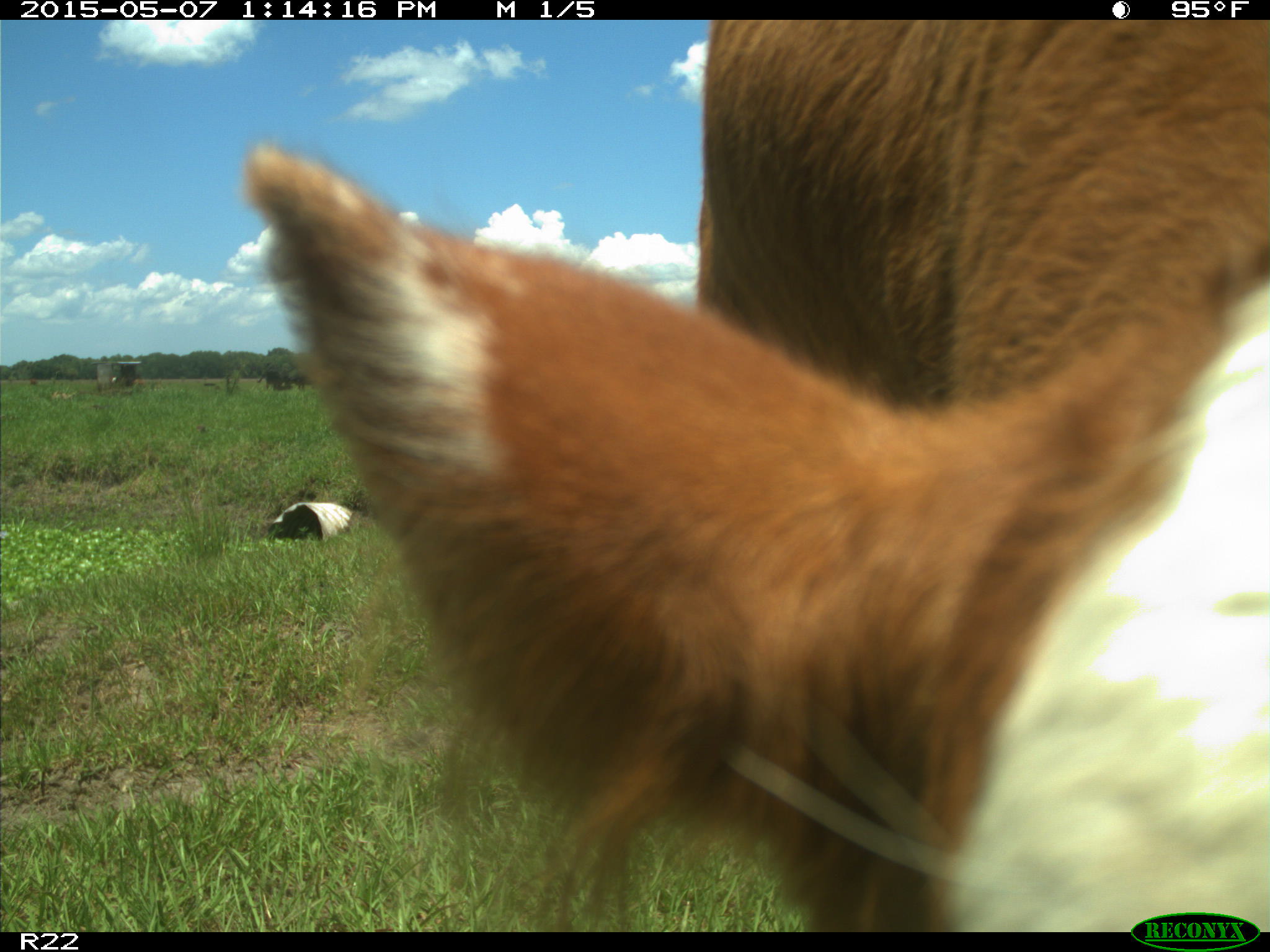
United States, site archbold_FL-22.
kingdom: Animalia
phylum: Chordata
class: Mammalia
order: Artiodactyla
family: Bovidae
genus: Bos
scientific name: Bos taurus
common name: domestic cow